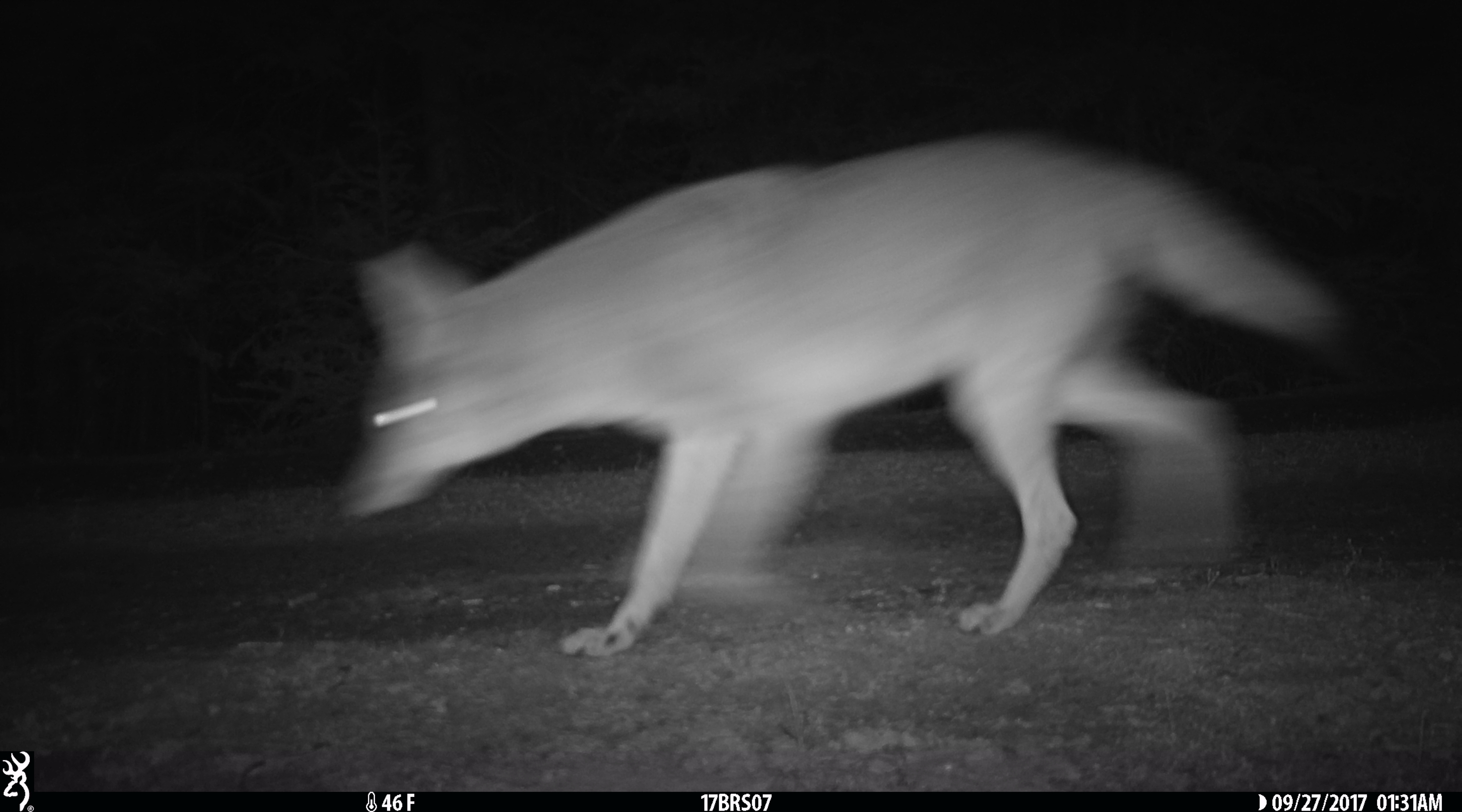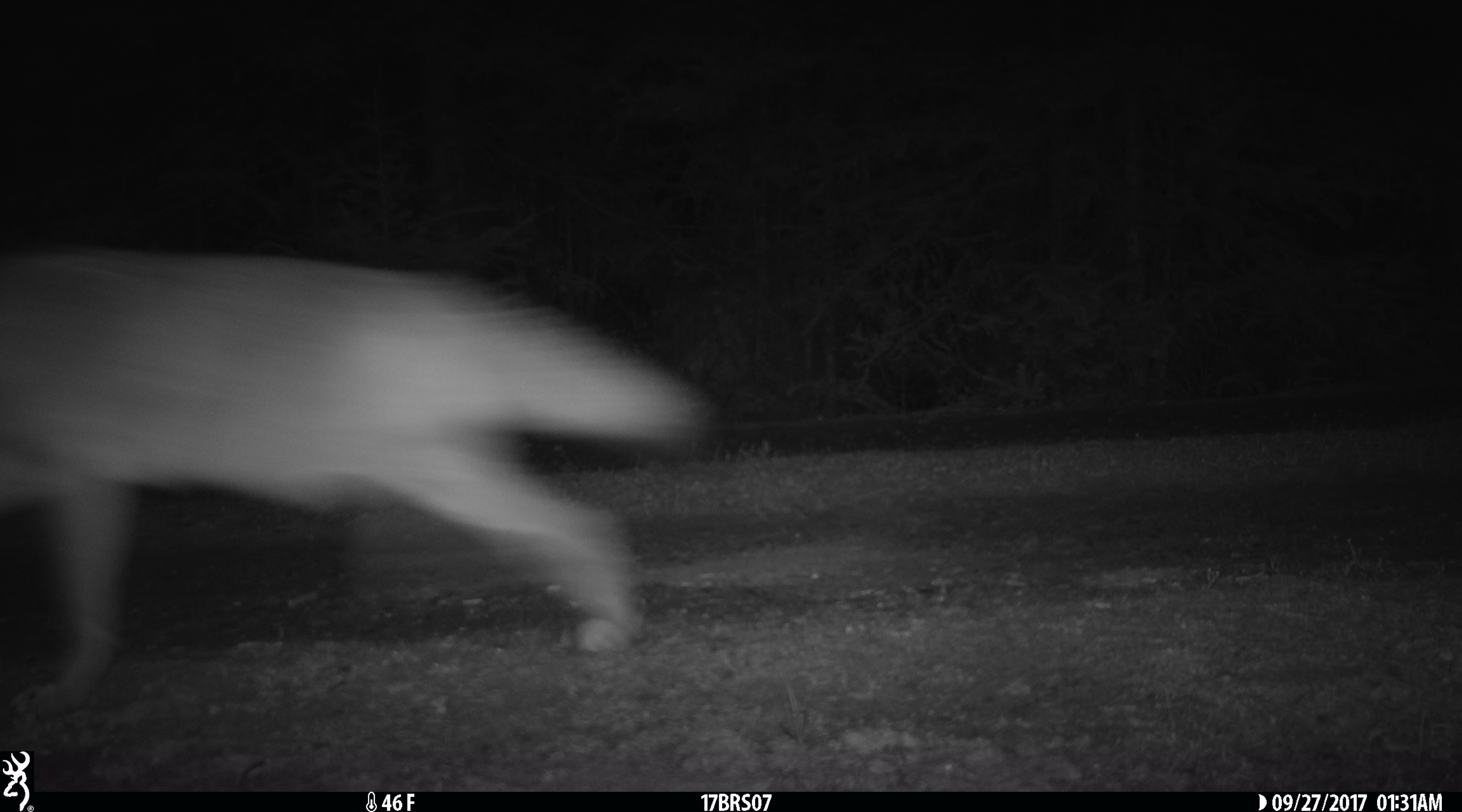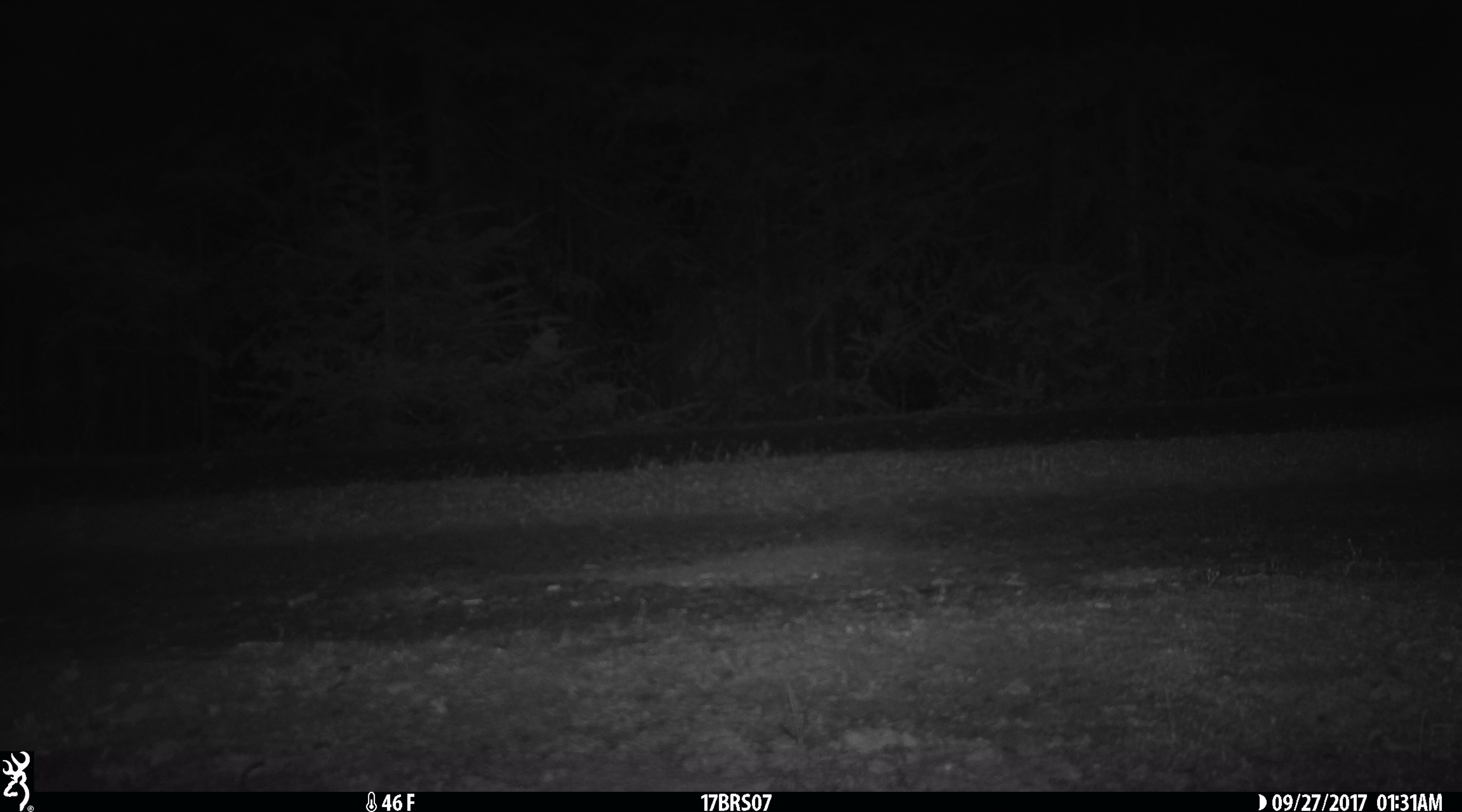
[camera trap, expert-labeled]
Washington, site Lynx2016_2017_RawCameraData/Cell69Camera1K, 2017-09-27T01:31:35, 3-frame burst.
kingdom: Animalia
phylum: Chordata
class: Mammalia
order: Carnivora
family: Canidae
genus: Canis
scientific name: Canis latrans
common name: coyote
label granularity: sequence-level